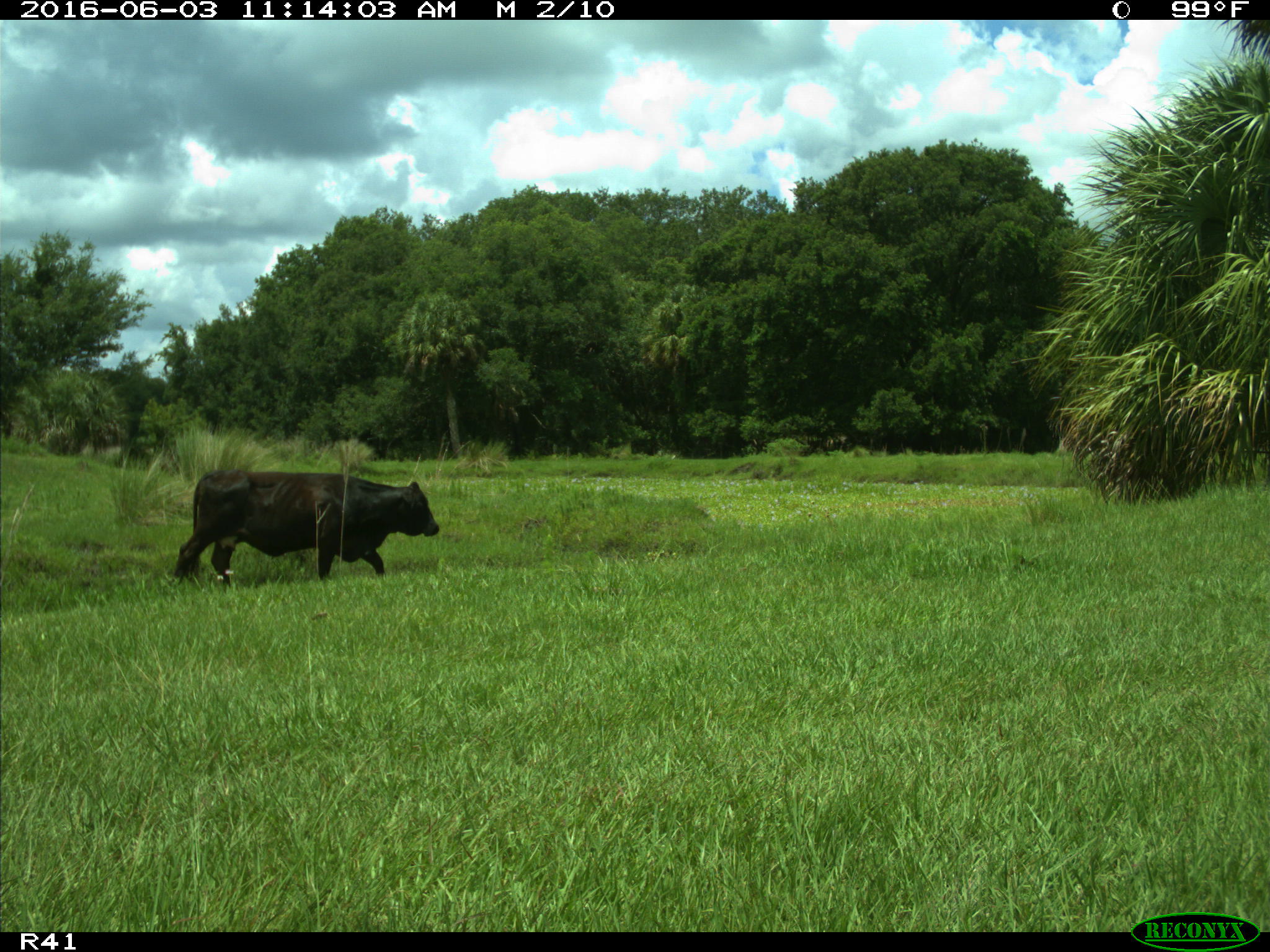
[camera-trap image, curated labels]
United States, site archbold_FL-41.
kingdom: Animalia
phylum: Chordata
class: Mammalia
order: Artiodactyla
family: Bovidae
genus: Bos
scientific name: Bos taurus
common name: domestic cow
Bos taurus (domestic cow).